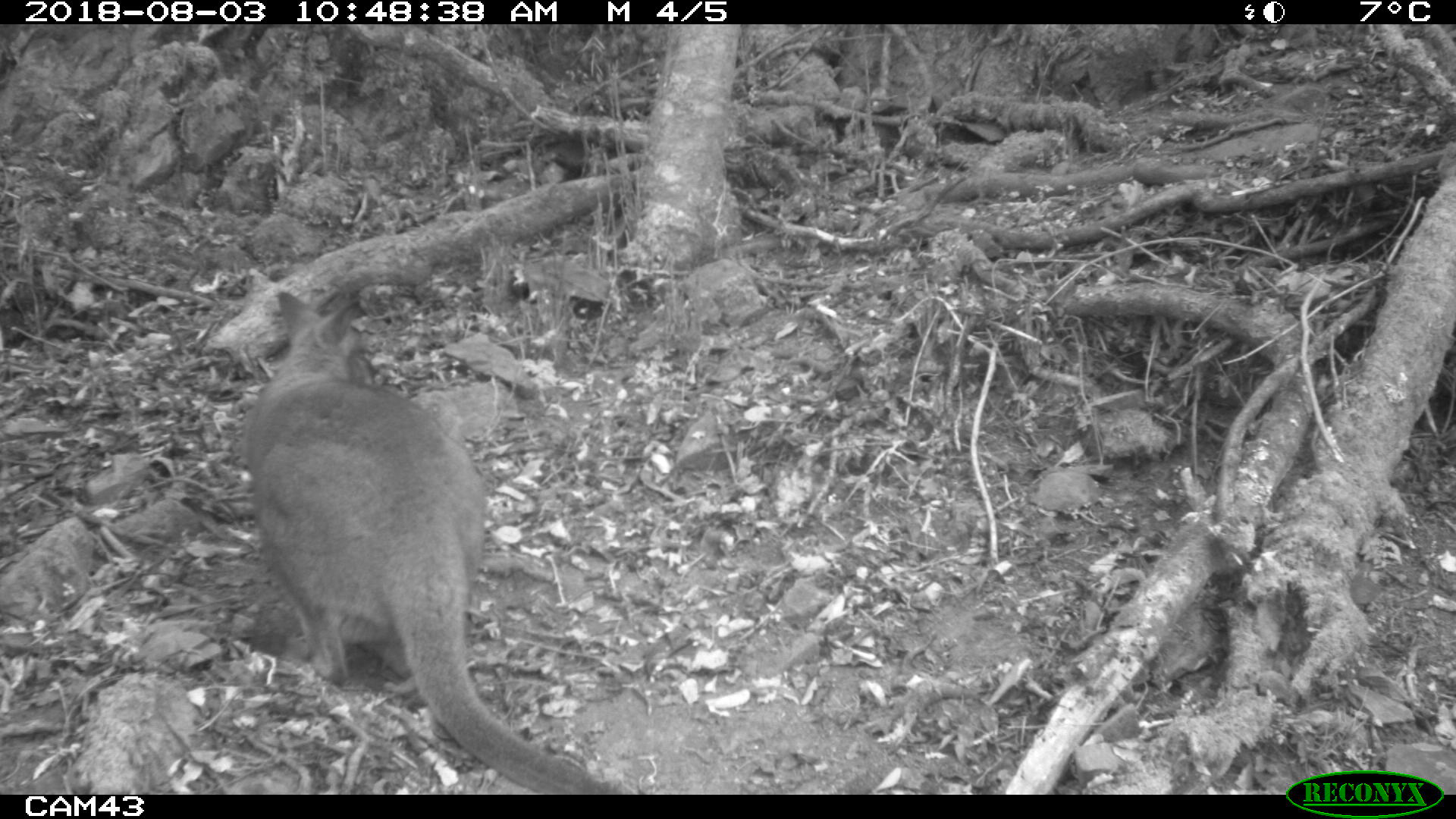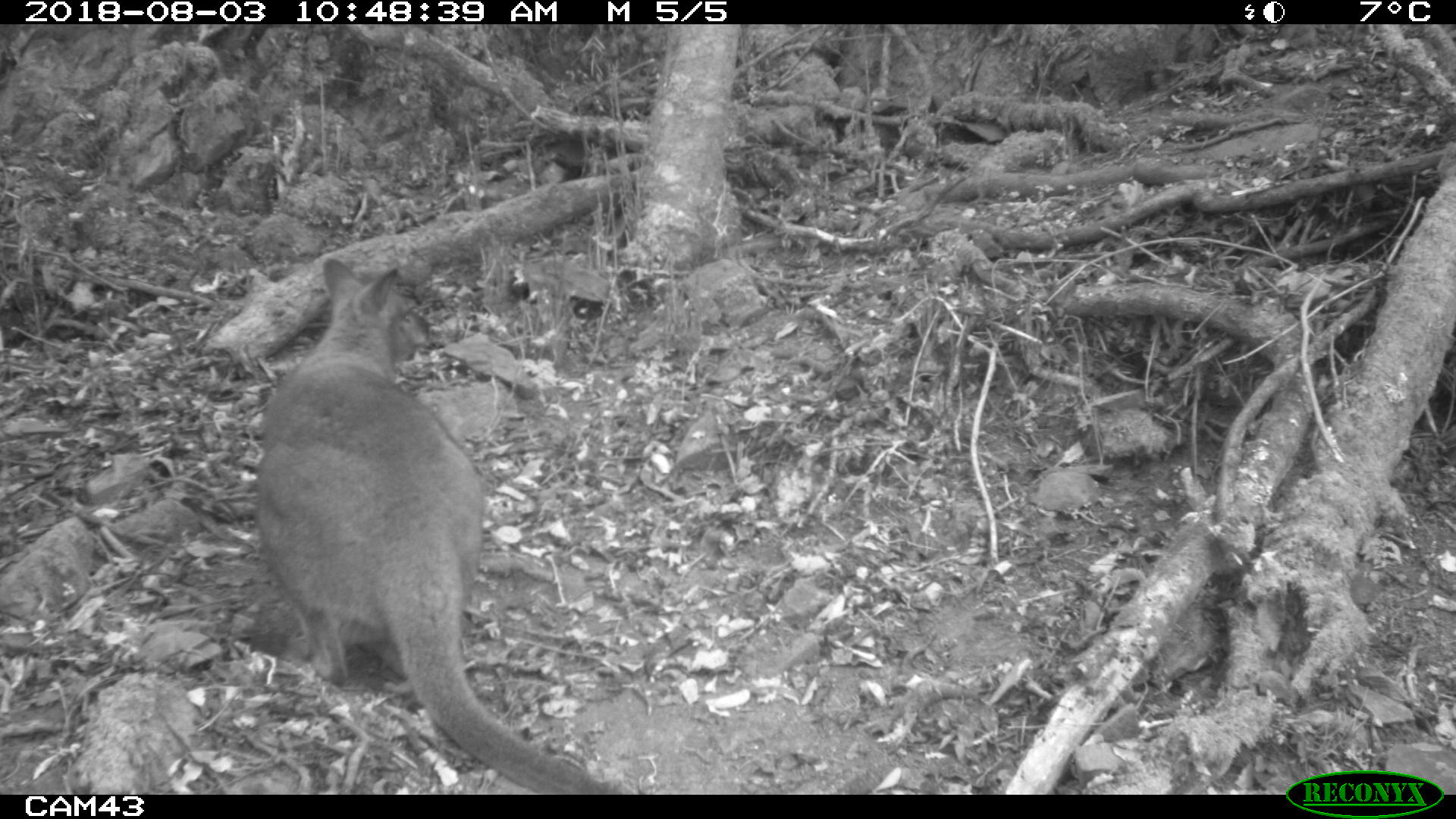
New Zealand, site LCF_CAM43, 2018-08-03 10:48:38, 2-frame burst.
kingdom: Animalia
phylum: Chordata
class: Mammalia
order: Diprotodontia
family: Macropodidae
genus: Notamacropus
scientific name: Notamacropus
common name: wallaby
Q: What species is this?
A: Wallaby (Notamacropus).